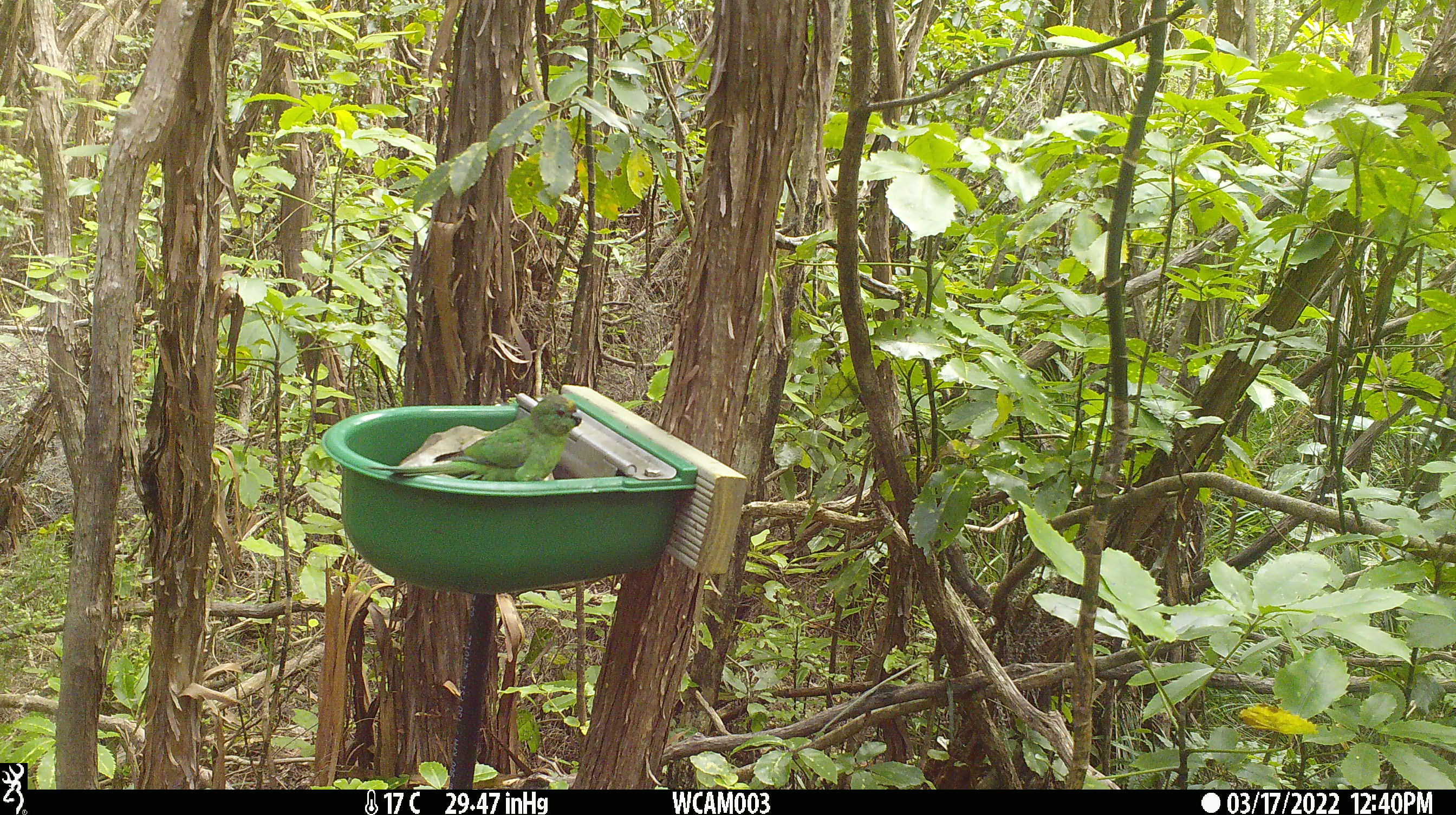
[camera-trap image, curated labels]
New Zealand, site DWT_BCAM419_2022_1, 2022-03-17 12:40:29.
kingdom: Animalia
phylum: Chordata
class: Aves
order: Psittaciformes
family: Psittaculidae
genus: Cyanoramphus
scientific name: Cyanoramphus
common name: parakeet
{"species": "parakeet (Cyanoramphus)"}